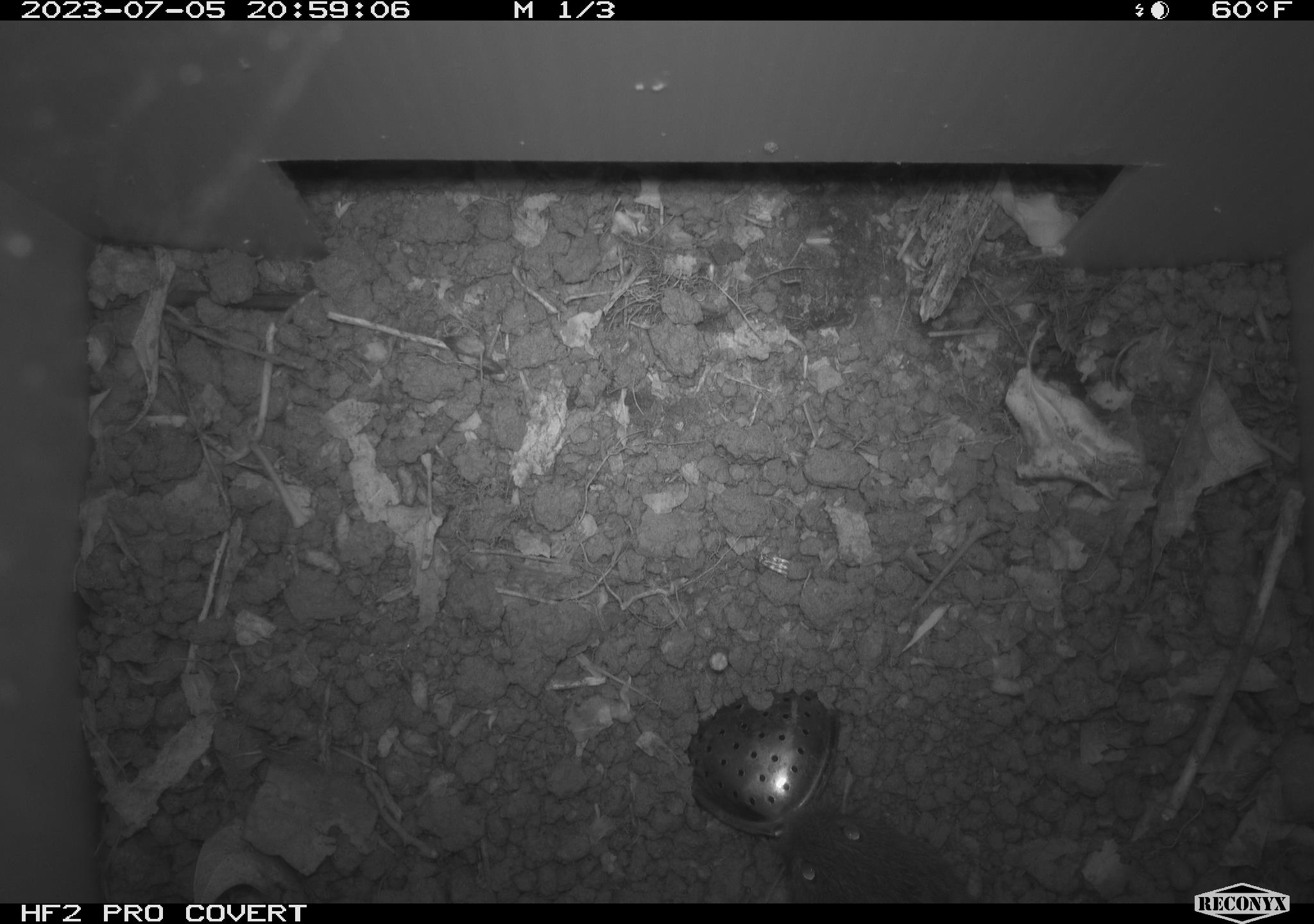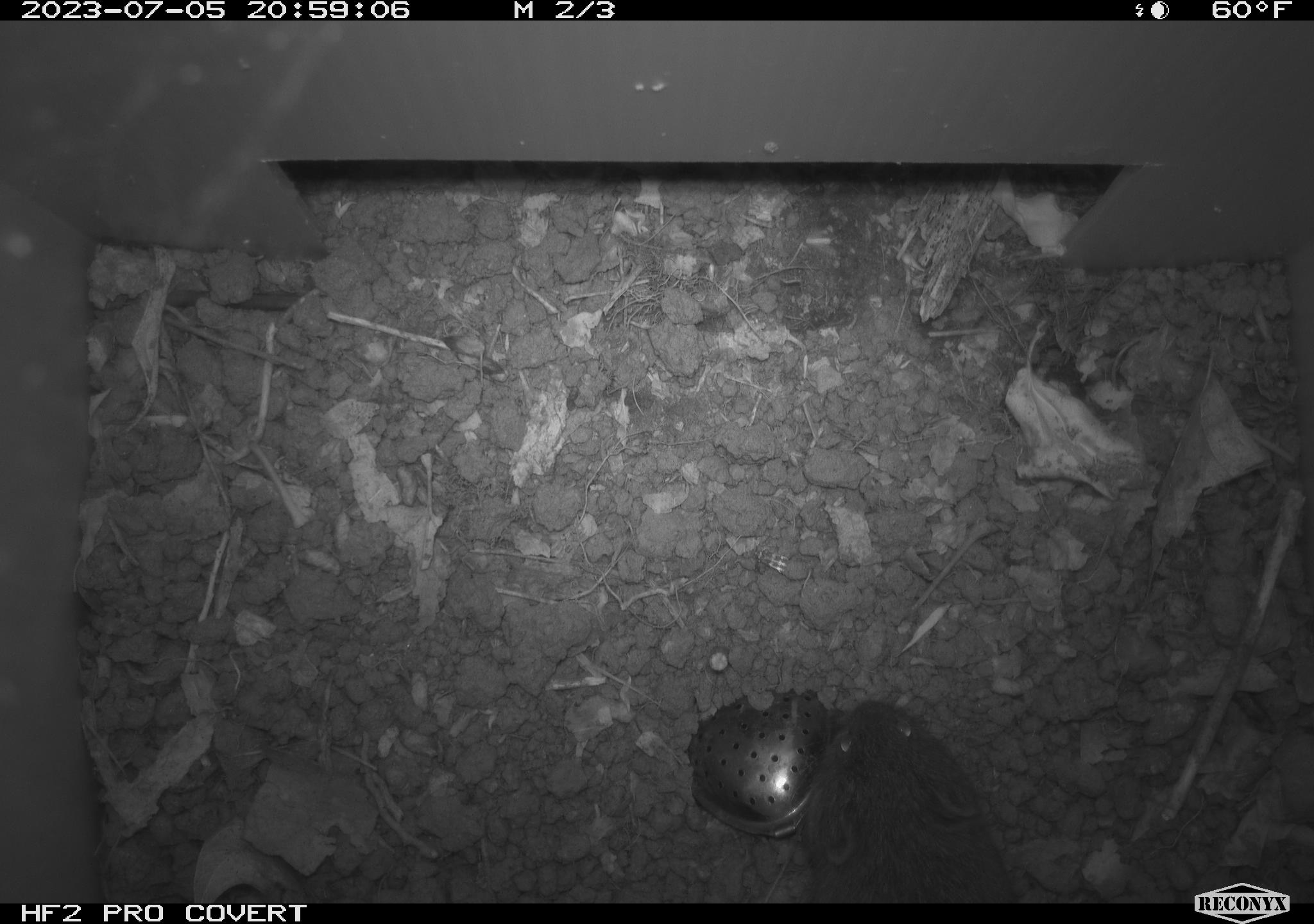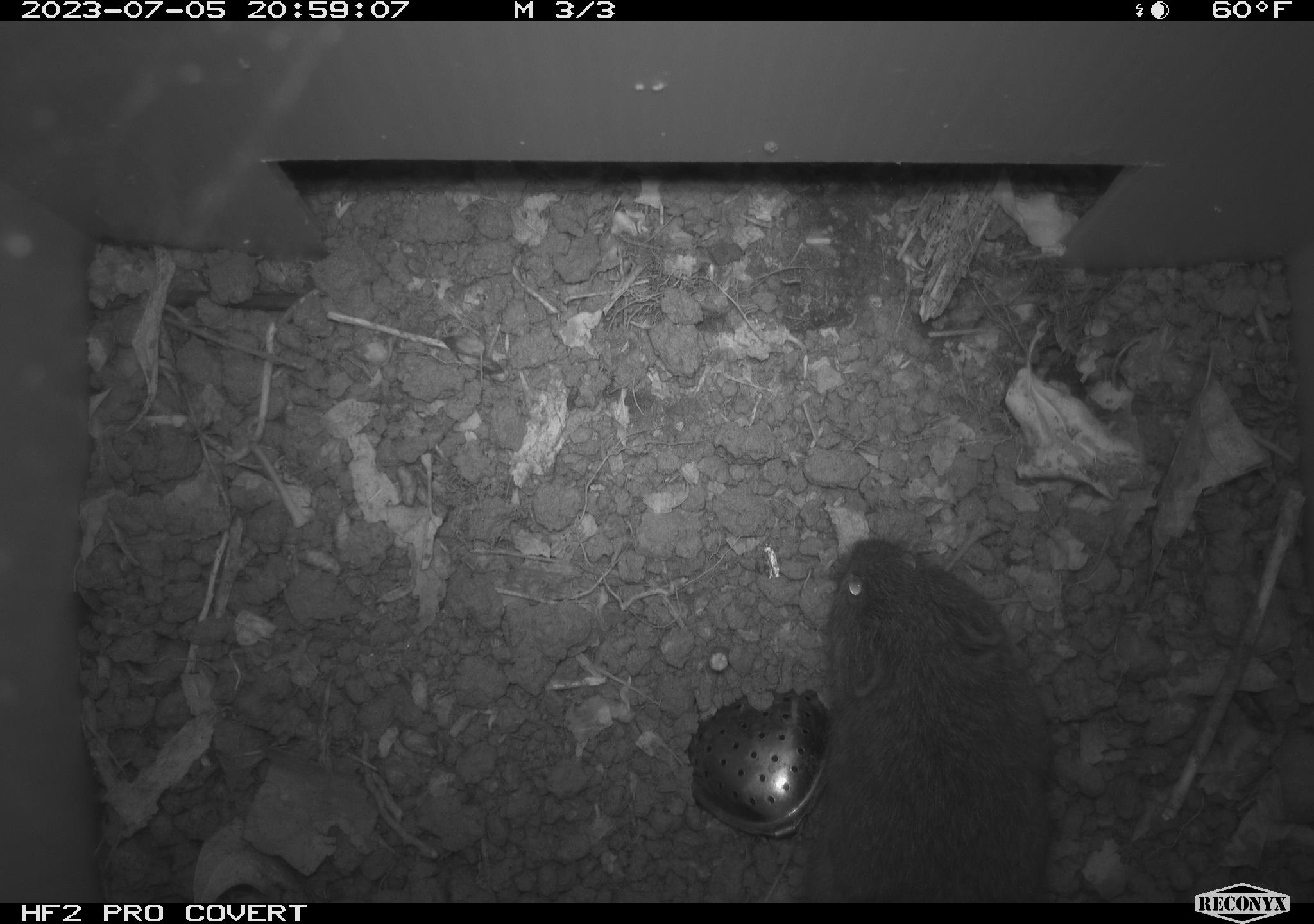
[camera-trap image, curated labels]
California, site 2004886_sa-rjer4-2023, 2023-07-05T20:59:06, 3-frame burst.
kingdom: Animalia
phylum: Chordata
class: Mammalia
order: Rodentia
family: Cricetidae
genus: Microtus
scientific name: Microtus californicus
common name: california vole